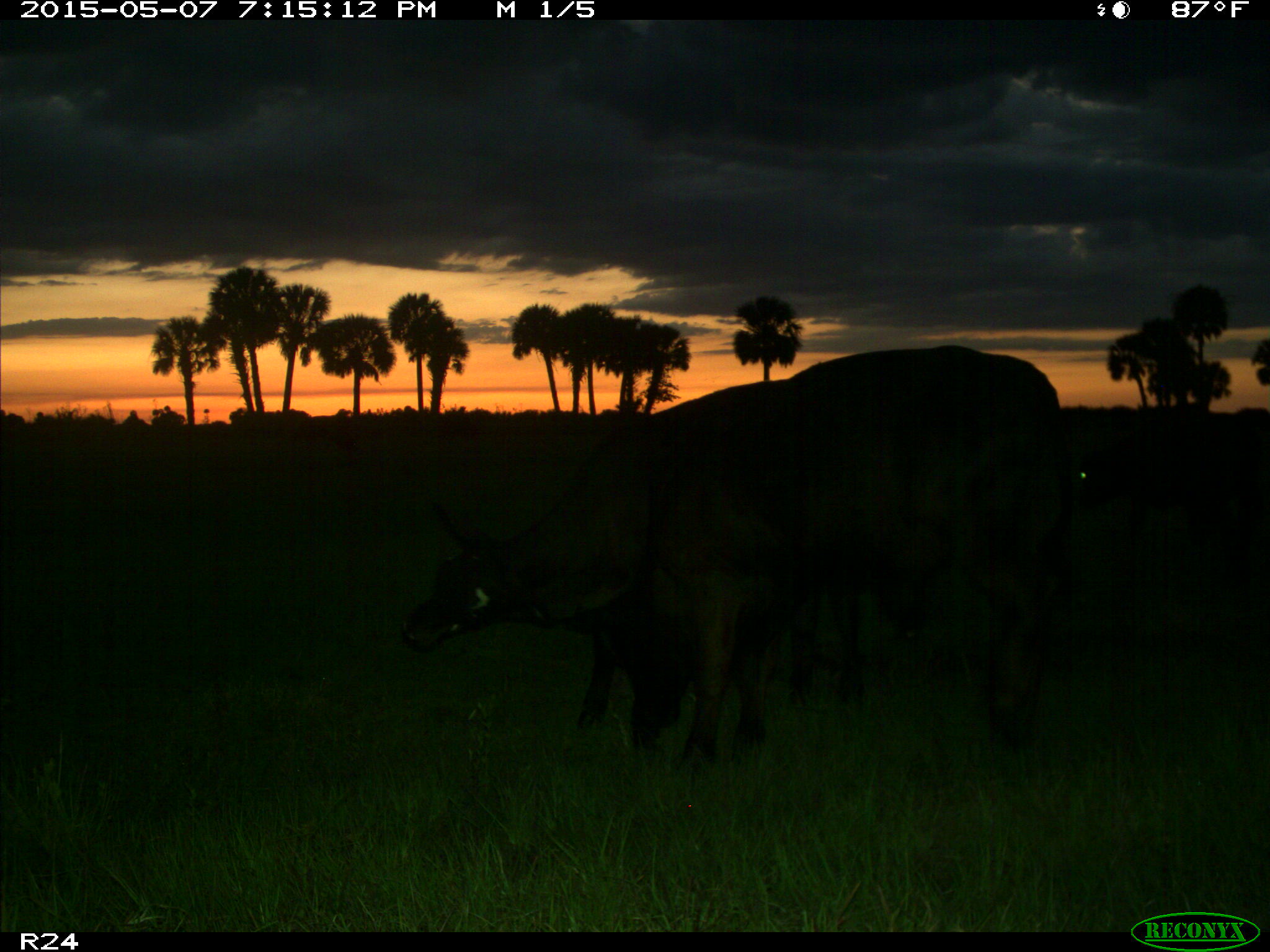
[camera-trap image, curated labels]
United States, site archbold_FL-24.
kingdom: Animalia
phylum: Chordata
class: Mammalia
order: Artiodactyla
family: Bovidae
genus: Bos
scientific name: Bos taurus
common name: domestic cow